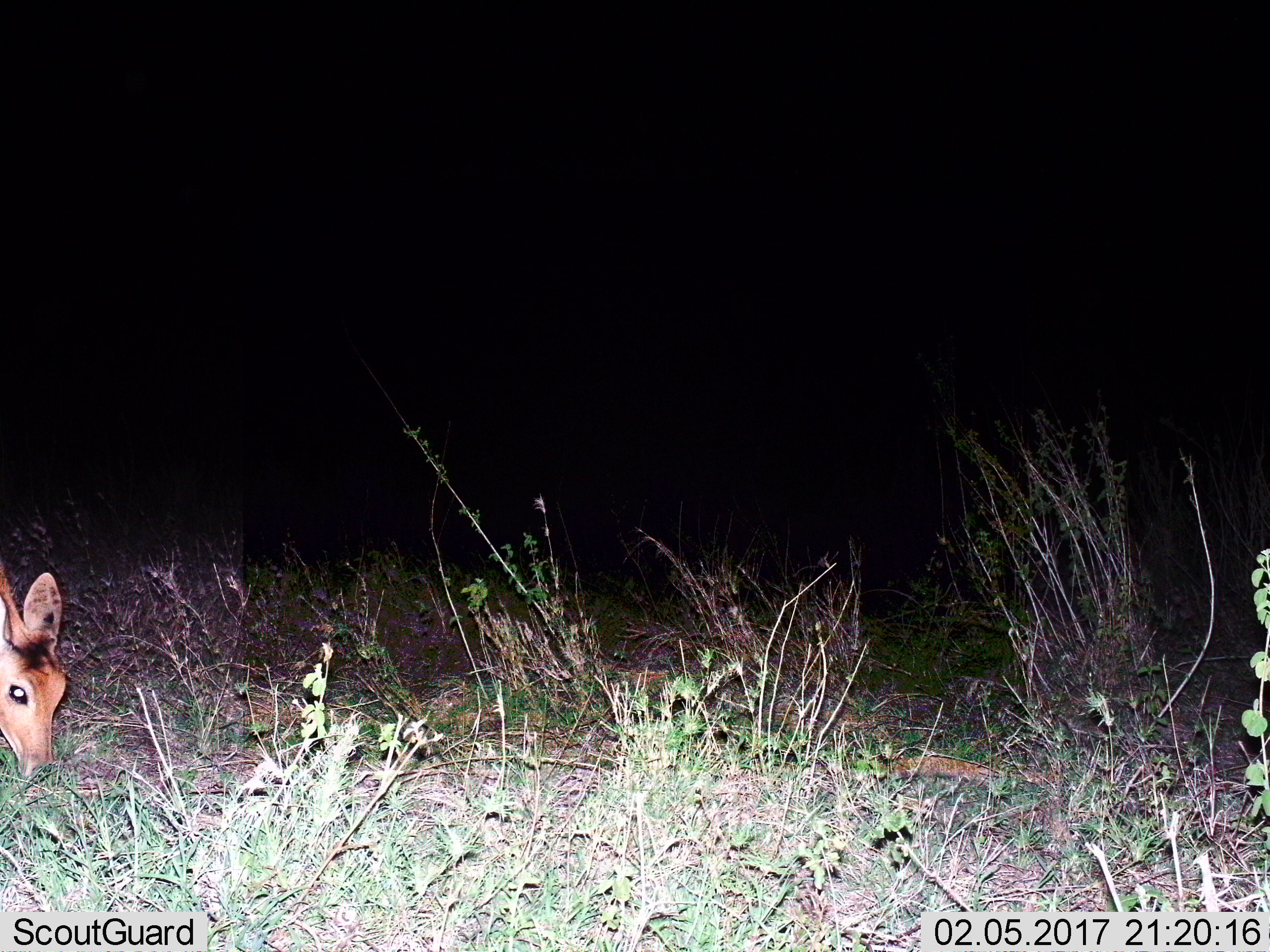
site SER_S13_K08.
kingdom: Animalia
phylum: Chordata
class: Mammalia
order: Artiodactyla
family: Bovidae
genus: Raphicerus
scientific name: Raphicerus campestris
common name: steenbok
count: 1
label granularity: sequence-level